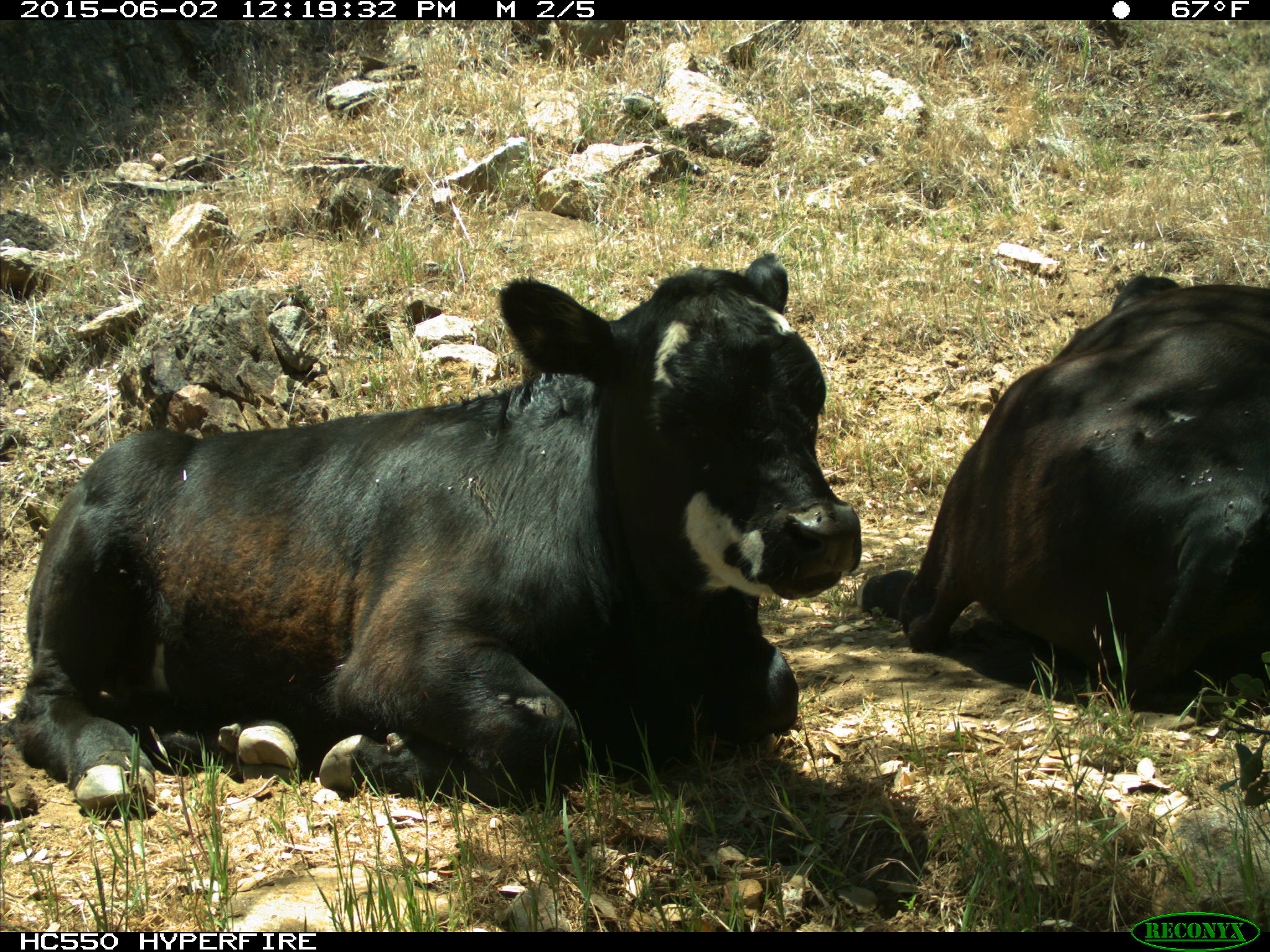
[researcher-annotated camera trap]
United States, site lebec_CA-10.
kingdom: Animalia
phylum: Chordata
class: Mammalia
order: Artiodactyla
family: Bovidae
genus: Bos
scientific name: Bos taurus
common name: domestic cow